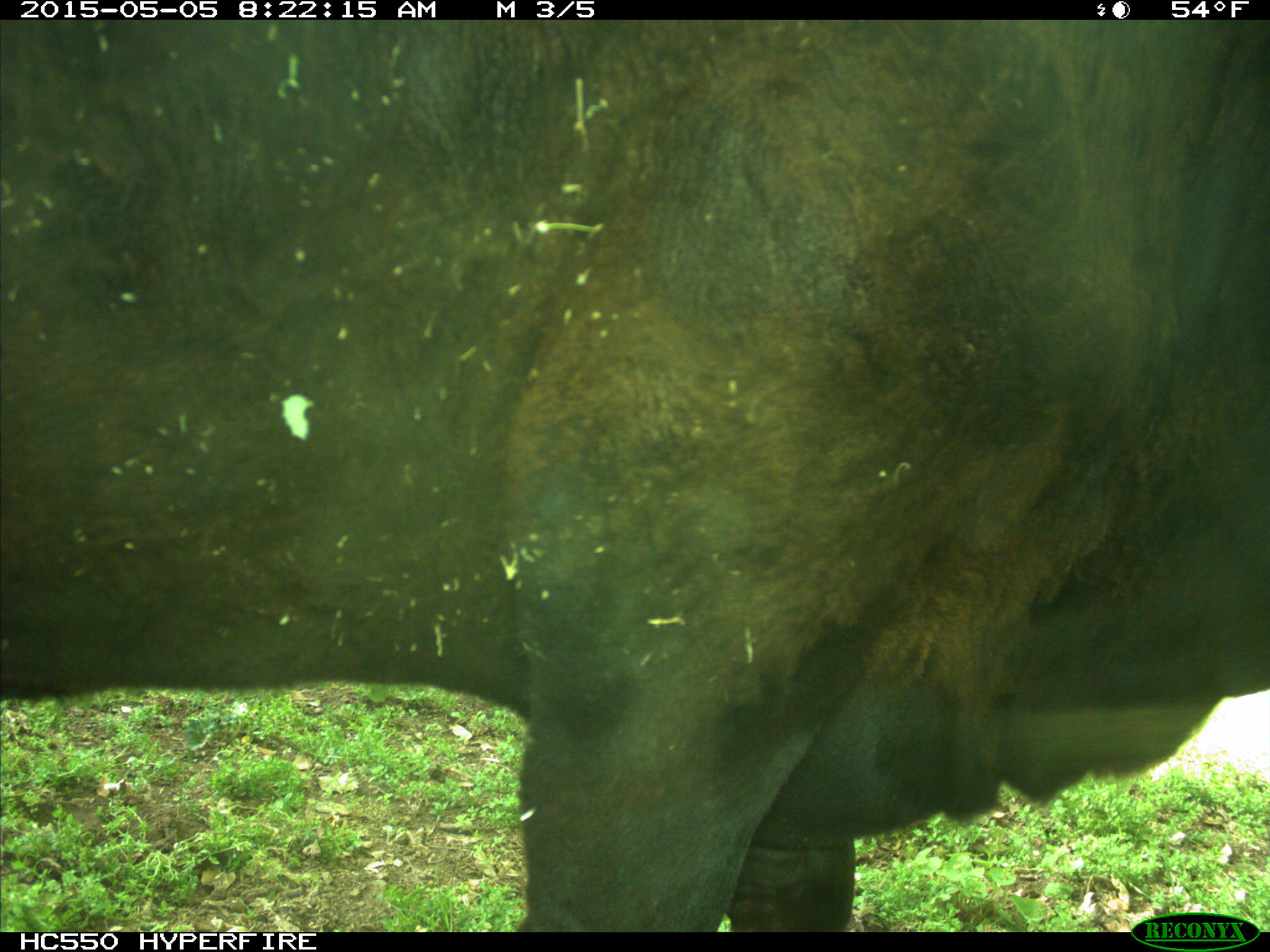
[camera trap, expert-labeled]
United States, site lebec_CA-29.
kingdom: Animalia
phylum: Chordata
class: Mammalia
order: Artiodactyla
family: Bovidae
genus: Bos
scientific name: Bos taurus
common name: domestic cow